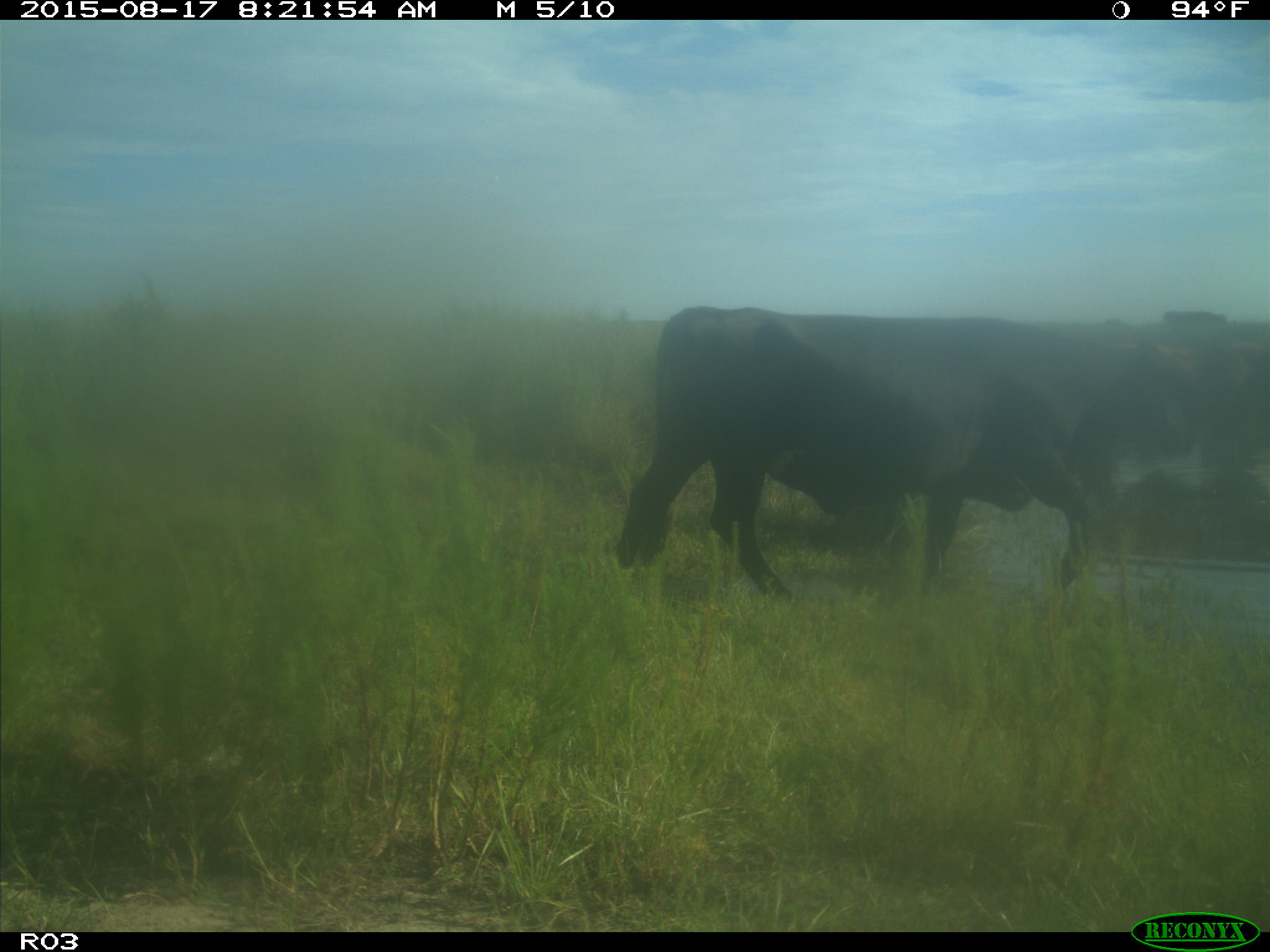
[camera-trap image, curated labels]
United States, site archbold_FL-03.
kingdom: Animalia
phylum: Chordata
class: Mammalia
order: Artiodactyla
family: Bovidae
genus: Bos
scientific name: Bos taurus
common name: domestic cow